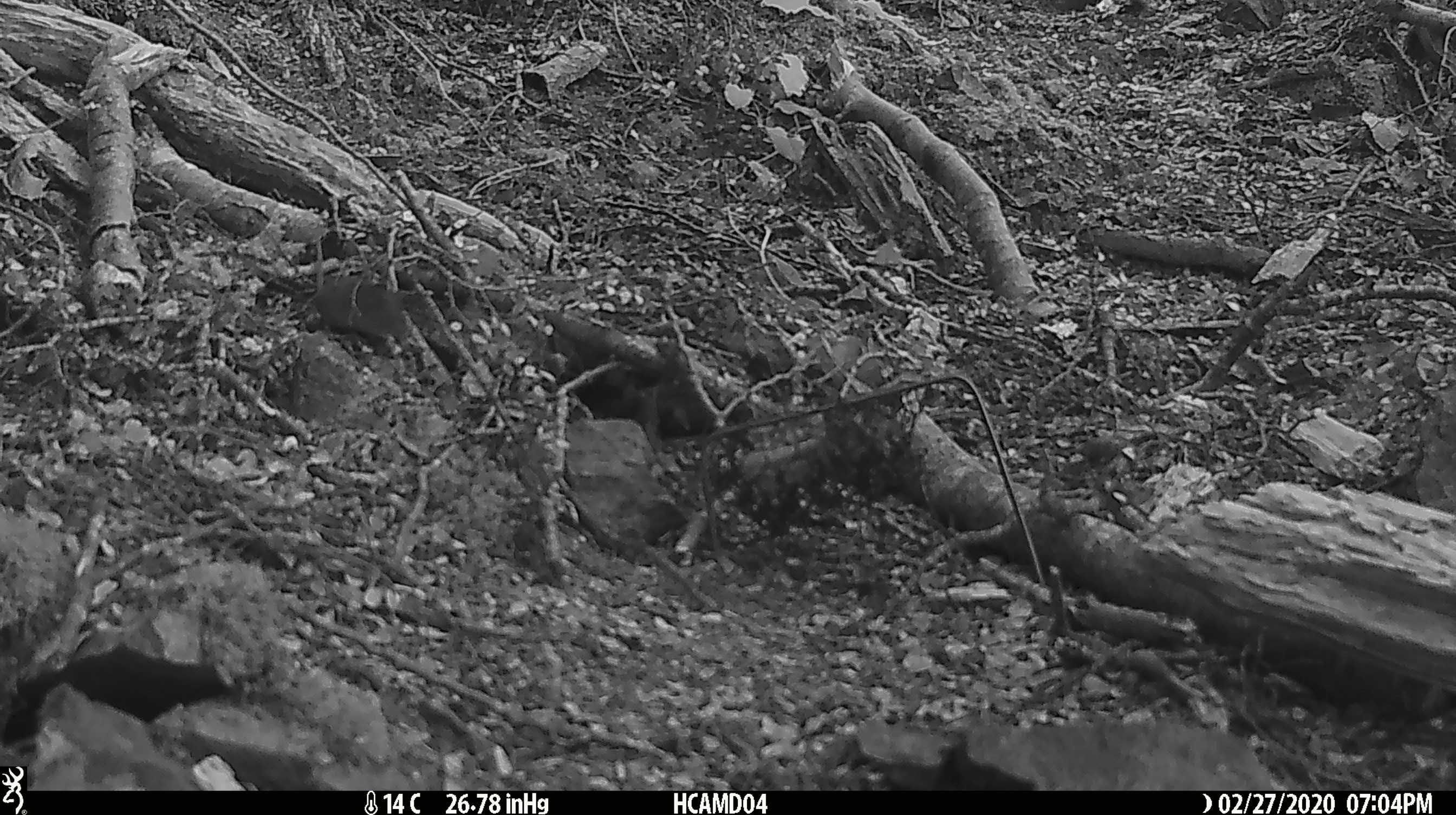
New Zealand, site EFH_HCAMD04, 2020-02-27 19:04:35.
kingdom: Animalia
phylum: Chordata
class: Mammalia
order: Rodentia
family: Muridae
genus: Mus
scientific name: Mus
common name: mouse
Mouse (Mus).